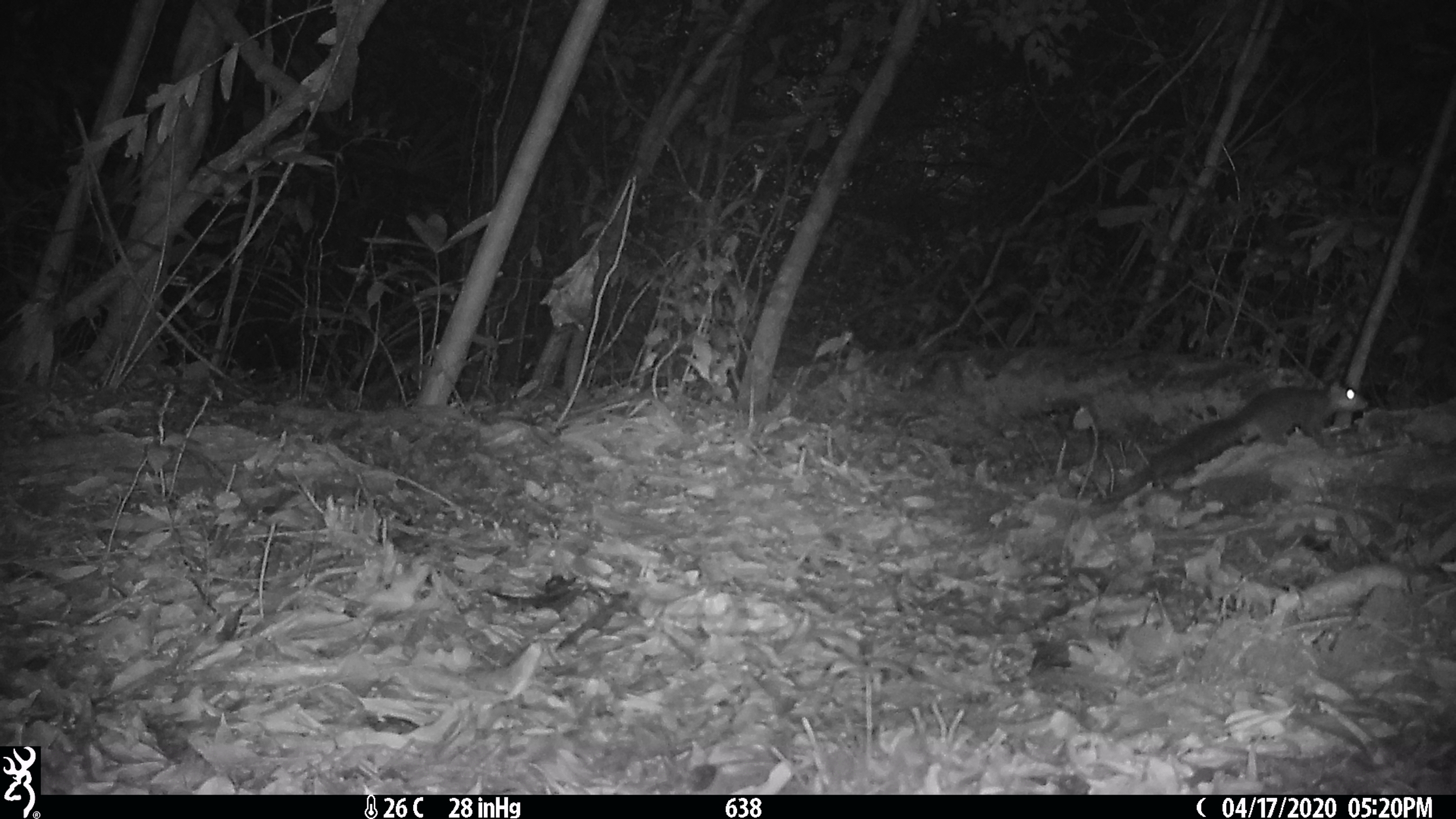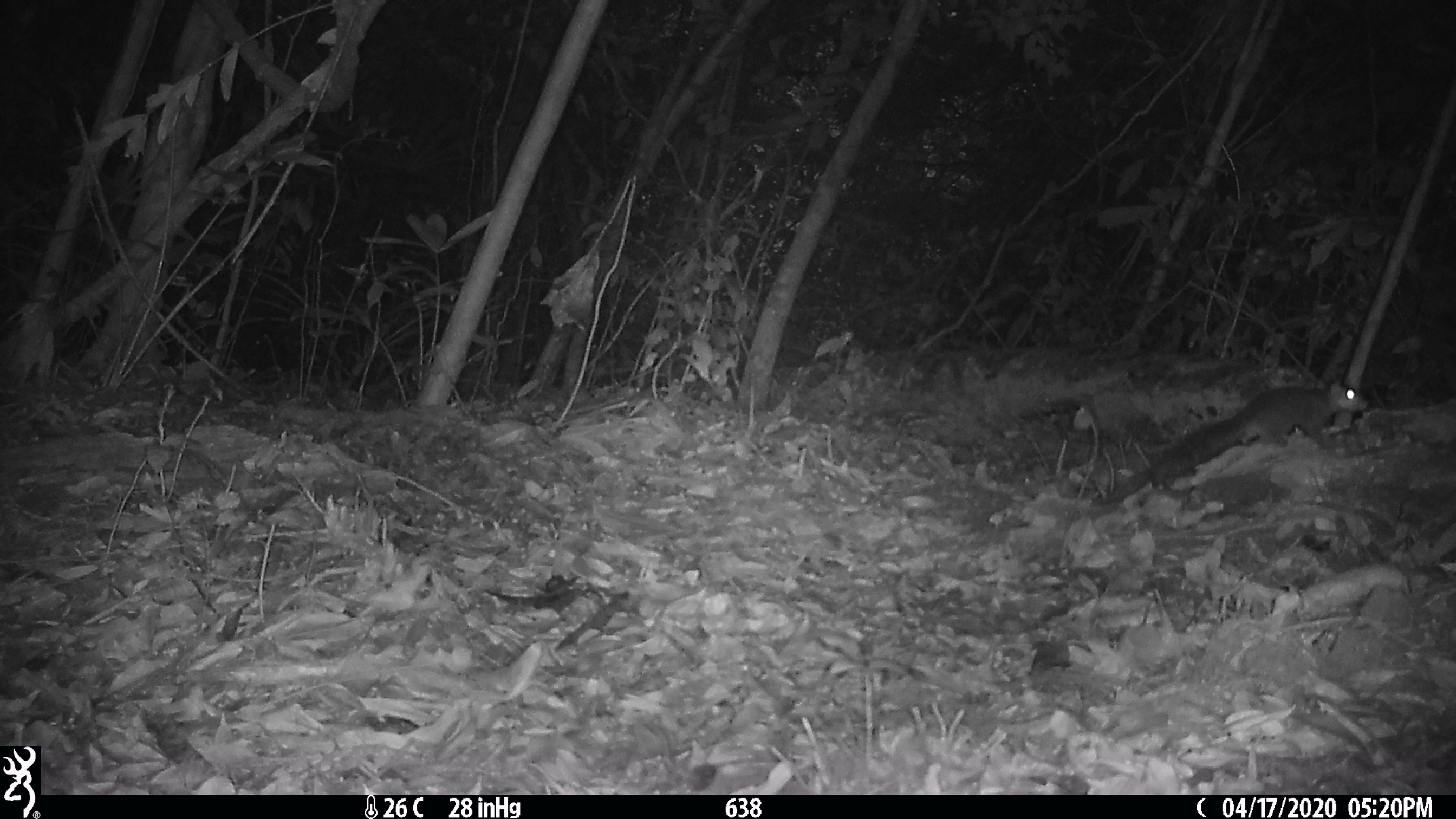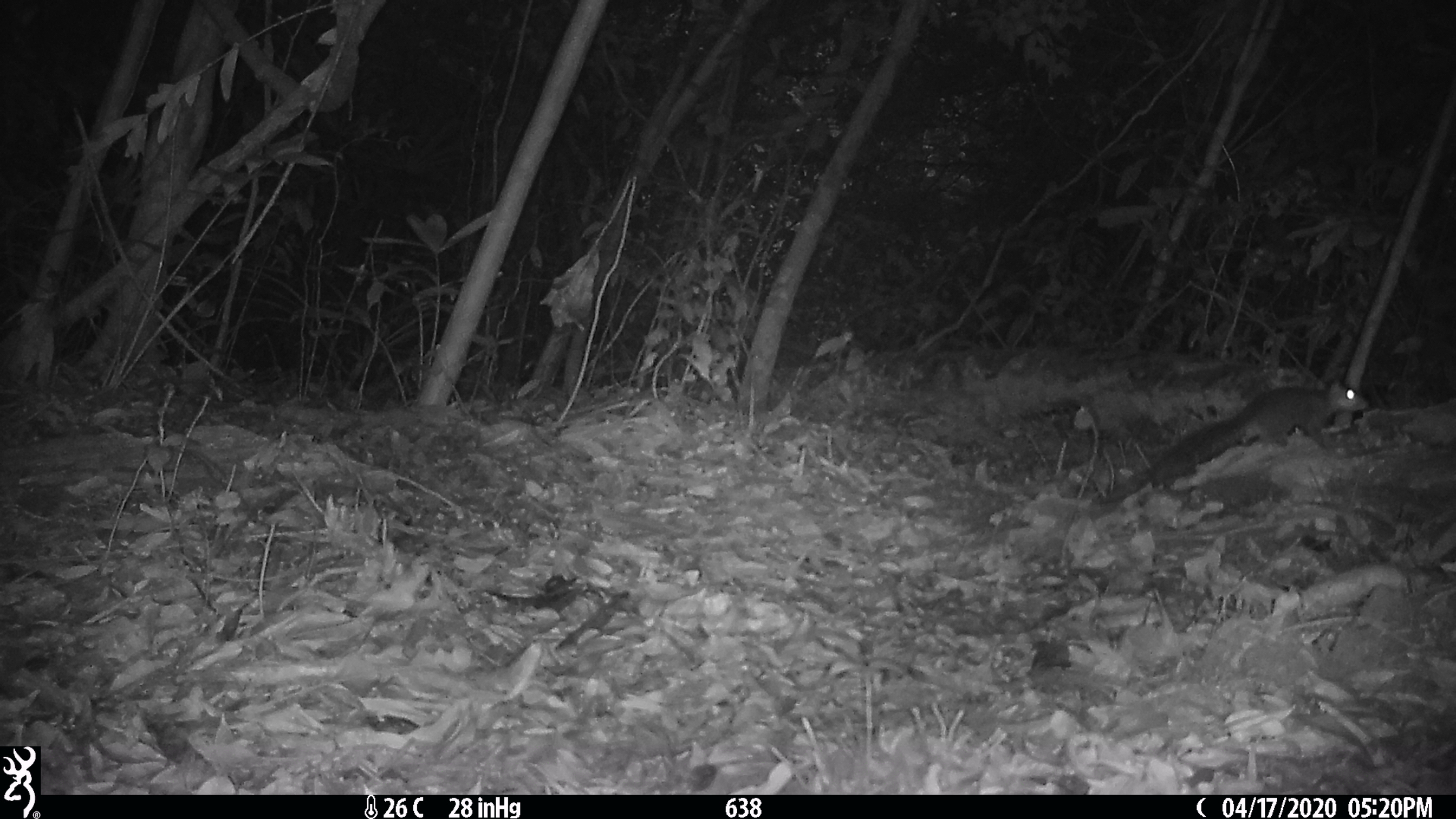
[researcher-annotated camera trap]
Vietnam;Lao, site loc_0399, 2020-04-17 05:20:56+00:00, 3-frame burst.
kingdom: Animalia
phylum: Chordata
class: Mammalia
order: Rodentia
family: Sciuridae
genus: Dremomys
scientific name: Dremomys rufigenis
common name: red-cheeked squirrel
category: red cheeked squirrel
Red cheeked squirrel (red-cheeked squirrel) (Dremomys rufigenis). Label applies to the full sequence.